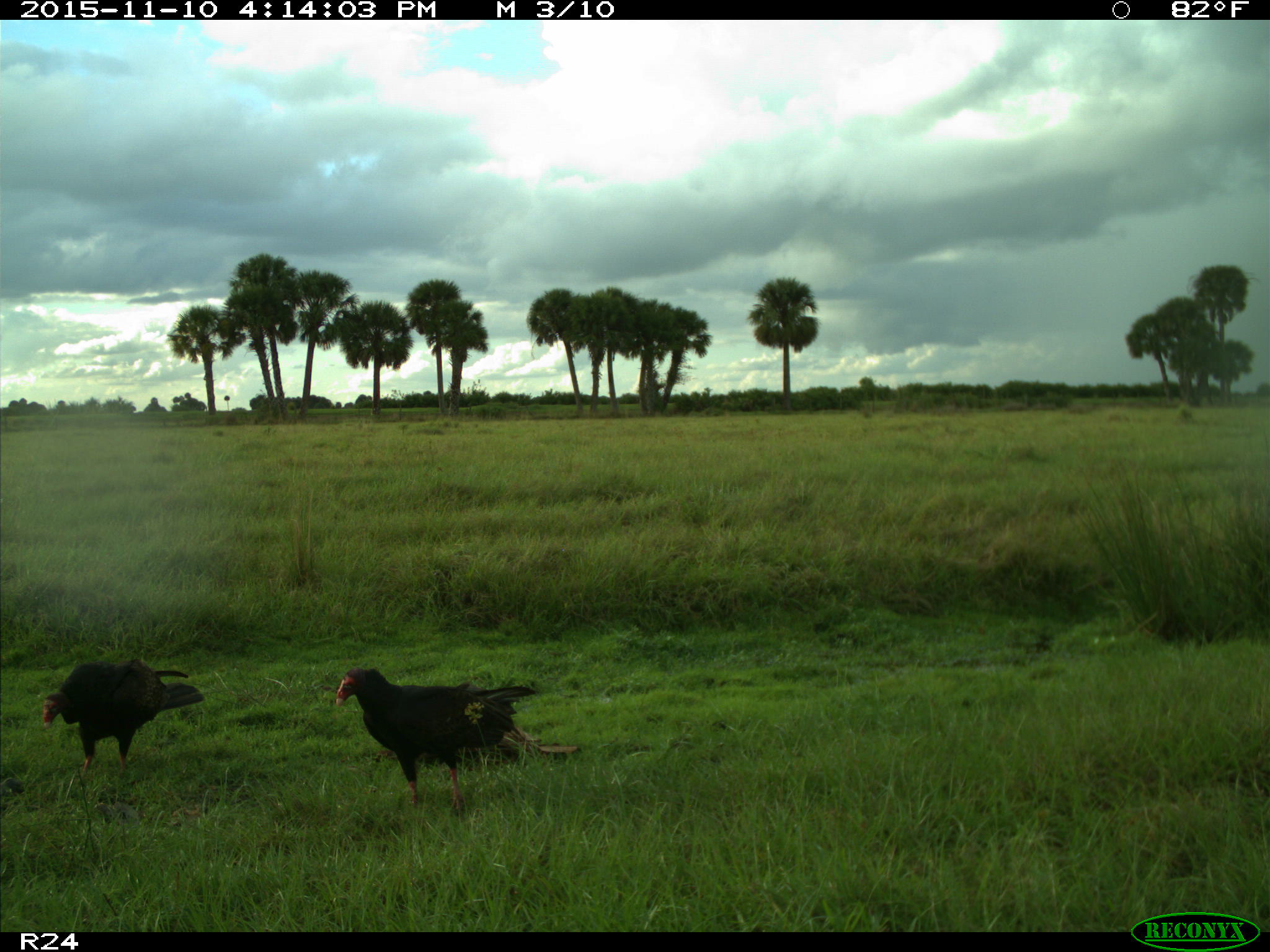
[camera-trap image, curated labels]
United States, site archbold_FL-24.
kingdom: Animalia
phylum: Chordata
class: Aves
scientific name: Aves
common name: birds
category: unidentified bird